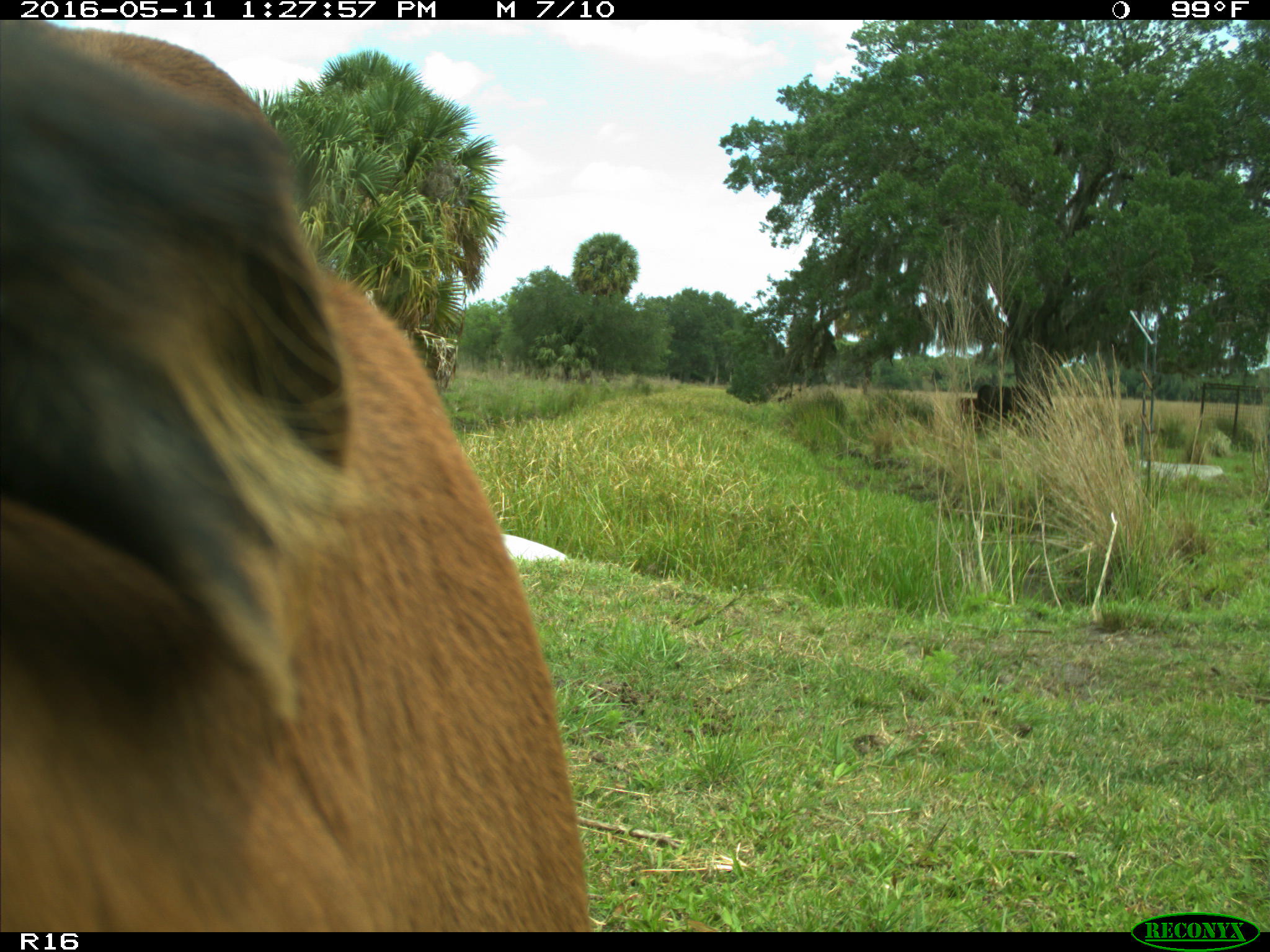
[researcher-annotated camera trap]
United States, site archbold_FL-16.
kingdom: Animalia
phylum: Chordata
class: Mammalia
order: Artiodactyla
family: Bovidae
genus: Bos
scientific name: Bos taurus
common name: domestic cow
Bos taurus (domestic cow).